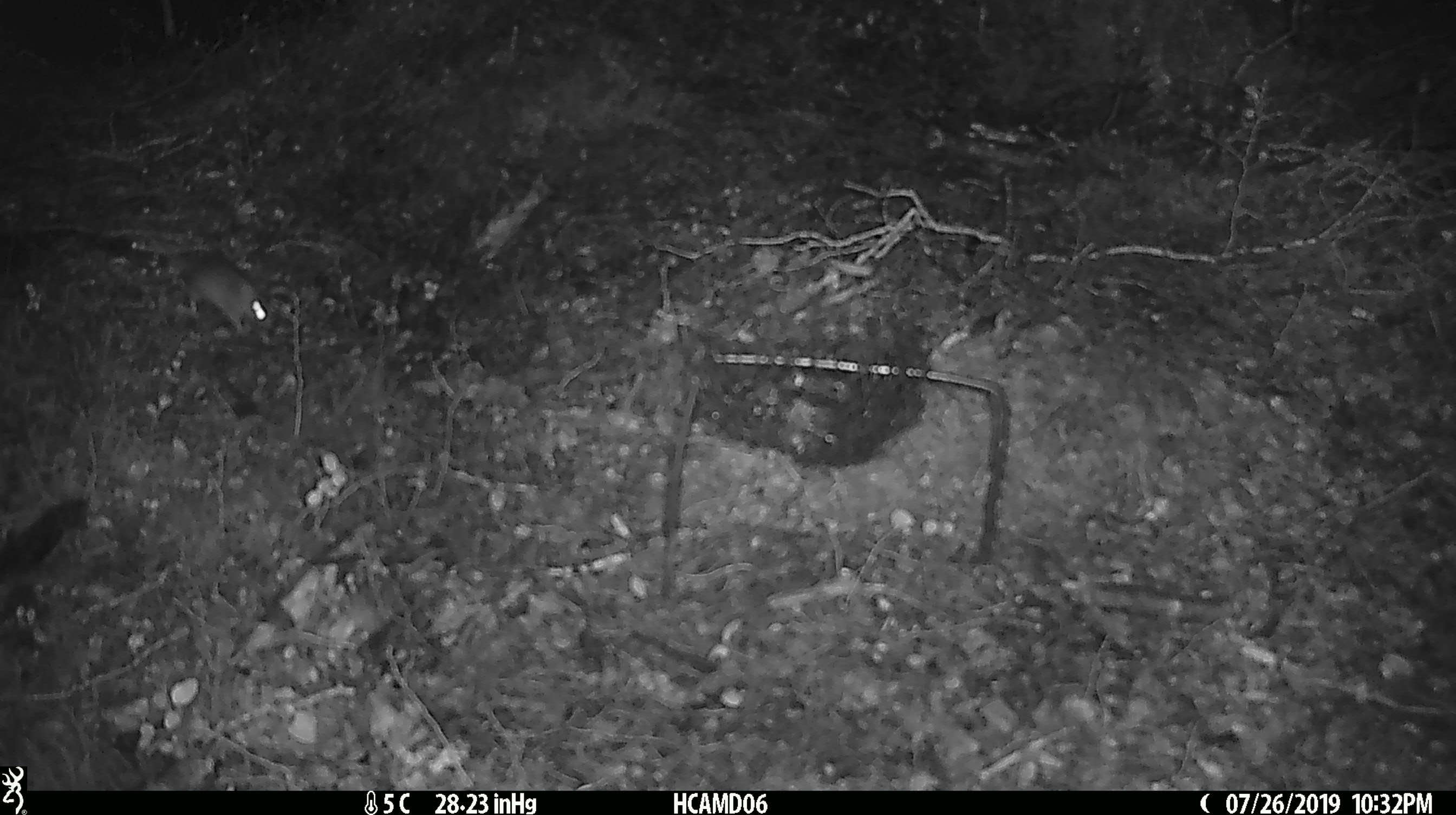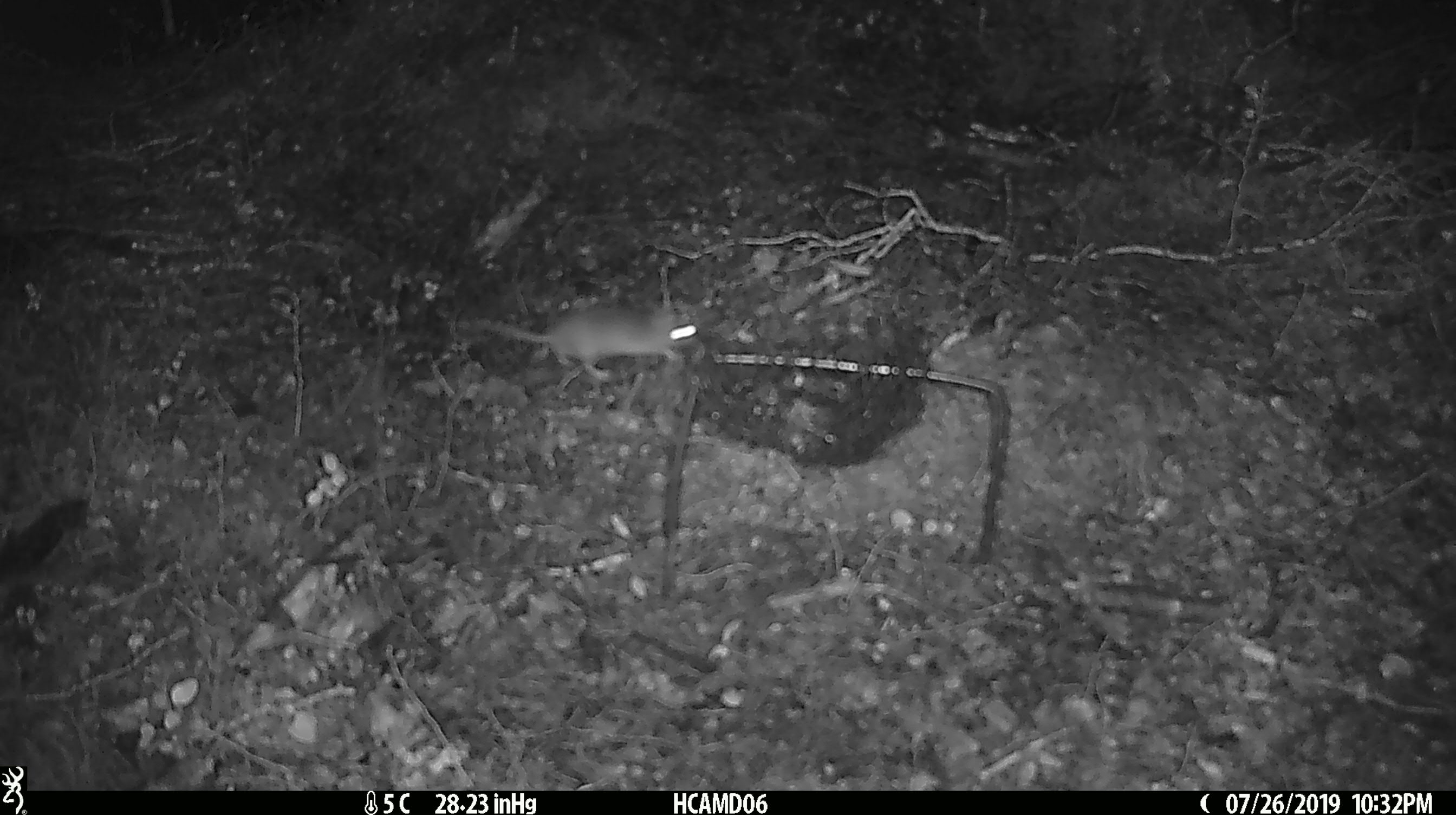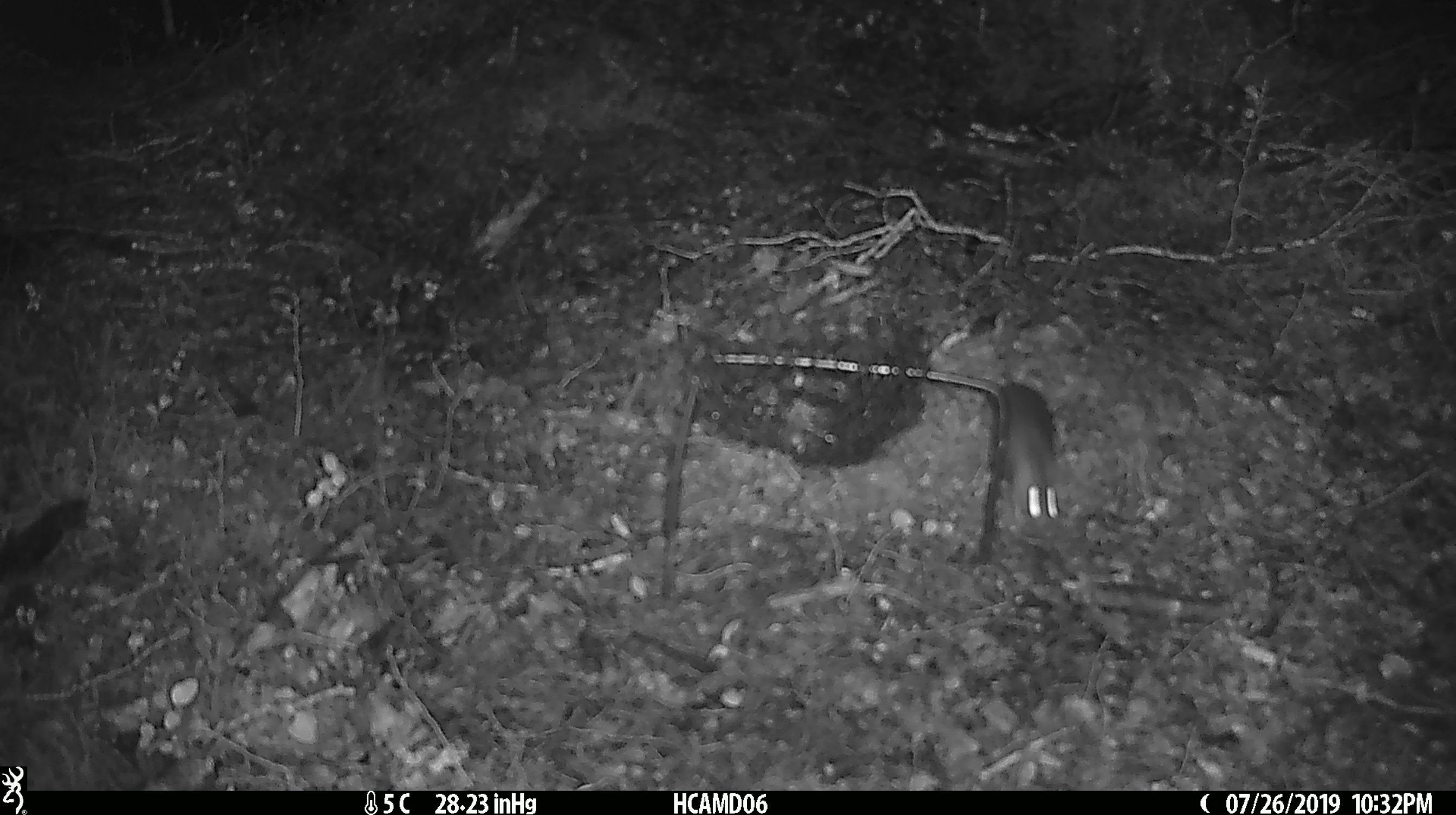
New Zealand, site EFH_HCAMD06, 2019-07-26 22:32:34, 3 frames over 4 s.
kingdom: Animalia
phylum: Chordata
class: Mammalia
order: Rodentia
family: Muridae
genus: Mus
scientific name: Mus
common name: mouse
Mouse (Mus).